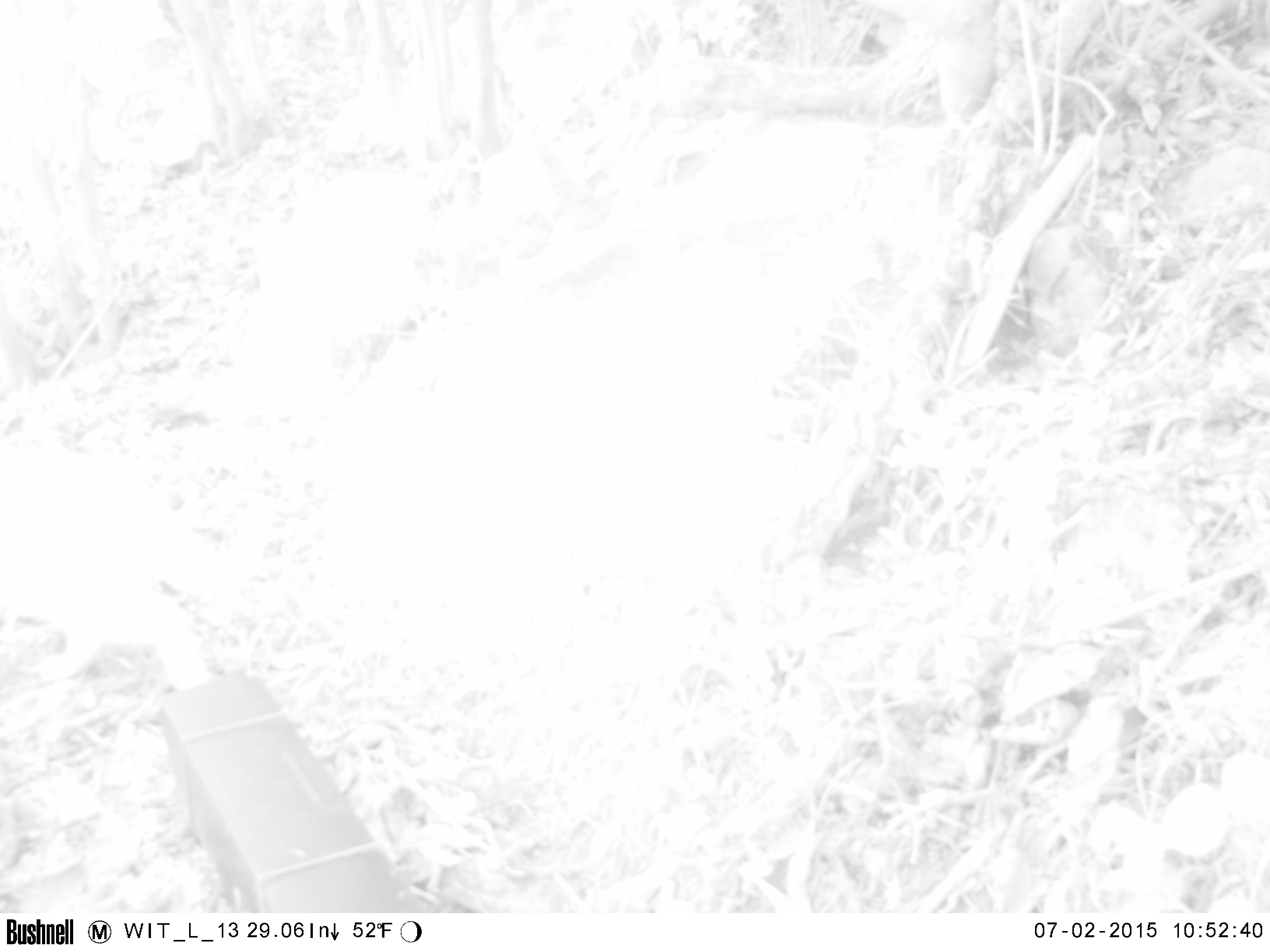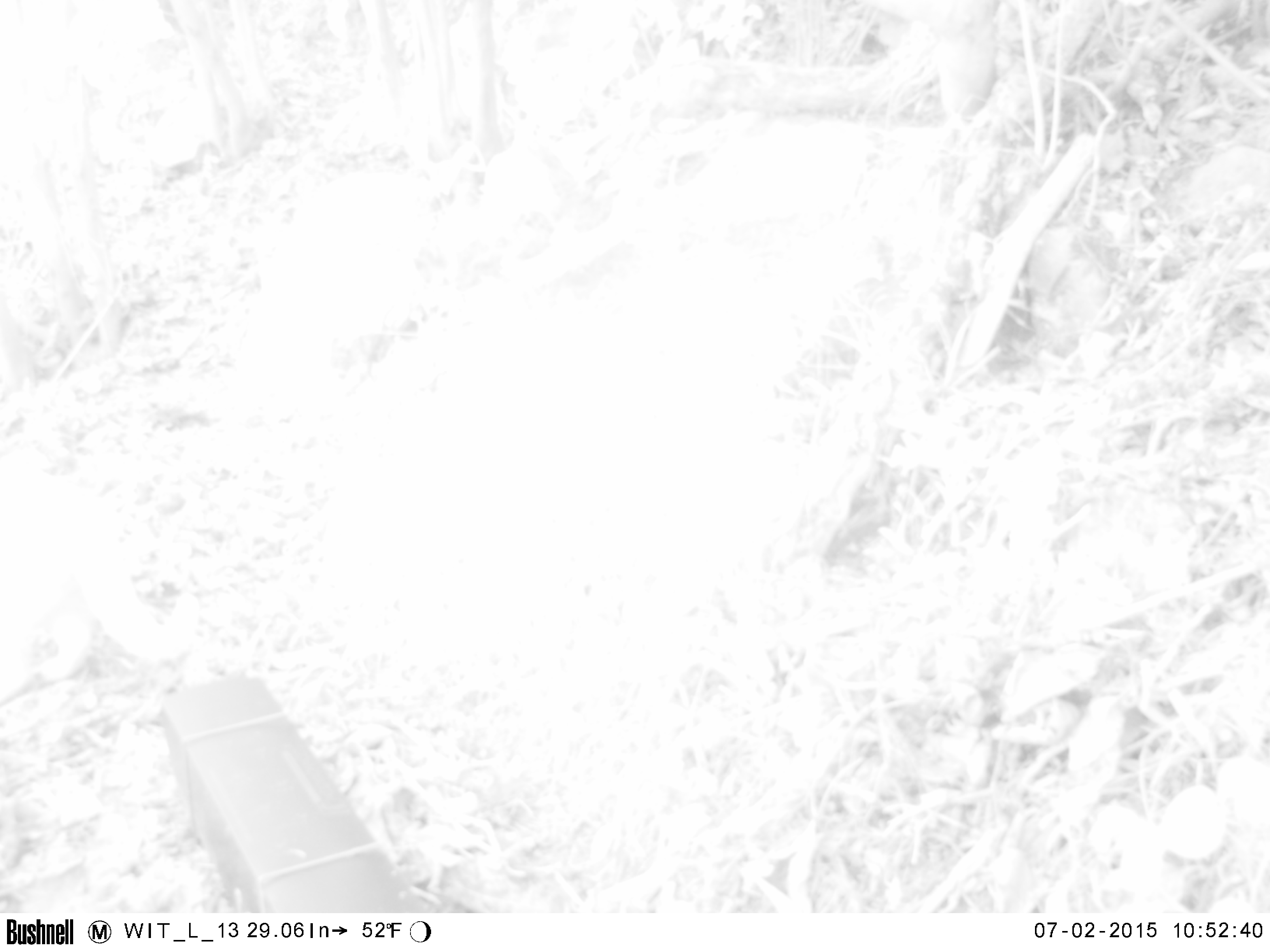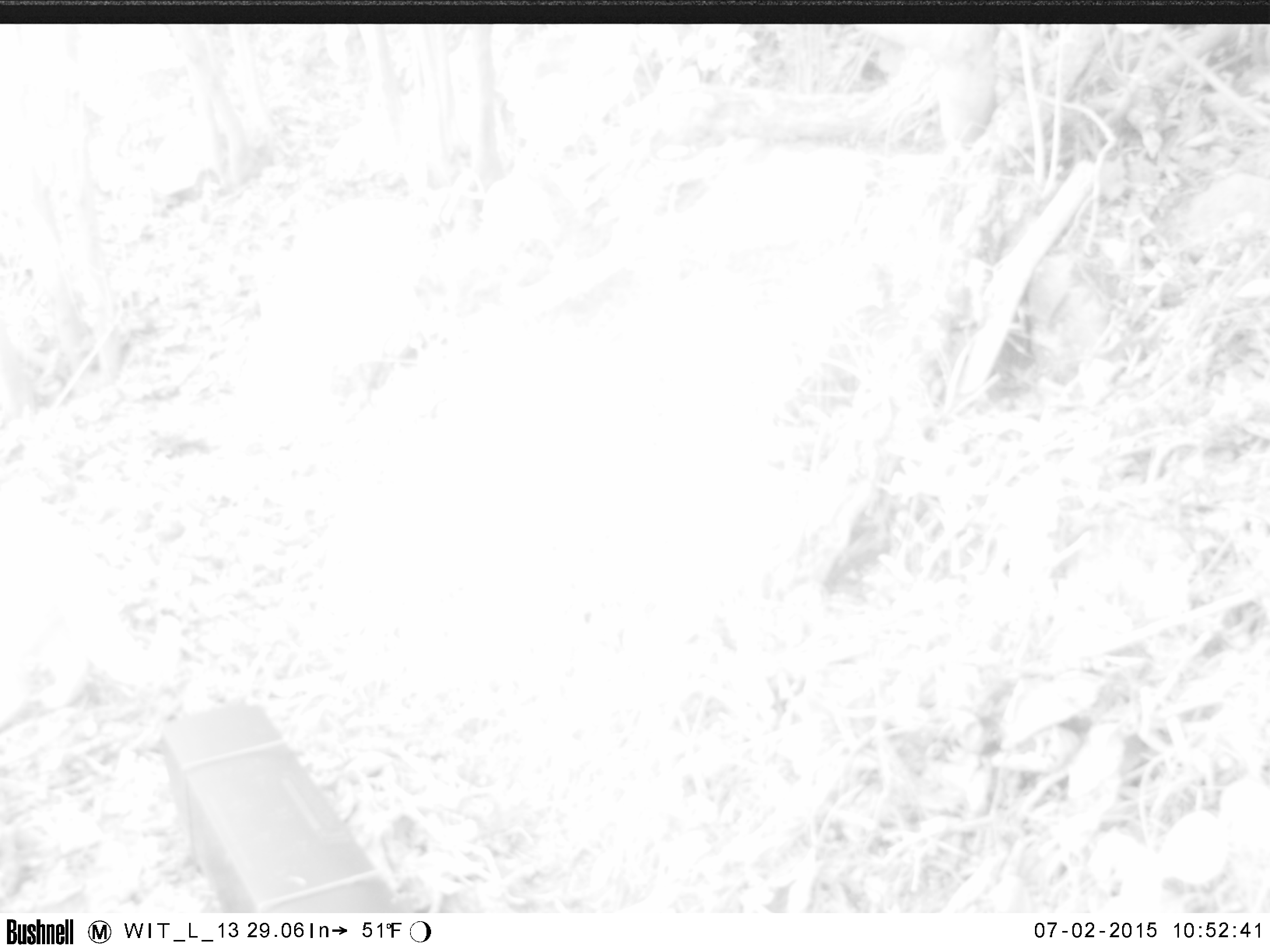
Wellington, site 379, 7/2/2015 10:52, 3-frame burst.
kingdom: Animalia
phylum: Chordata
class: Mammalia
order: Carnivora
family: Felidae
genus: Felis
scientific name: Felis catus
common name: cat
Cat (Felis catus).